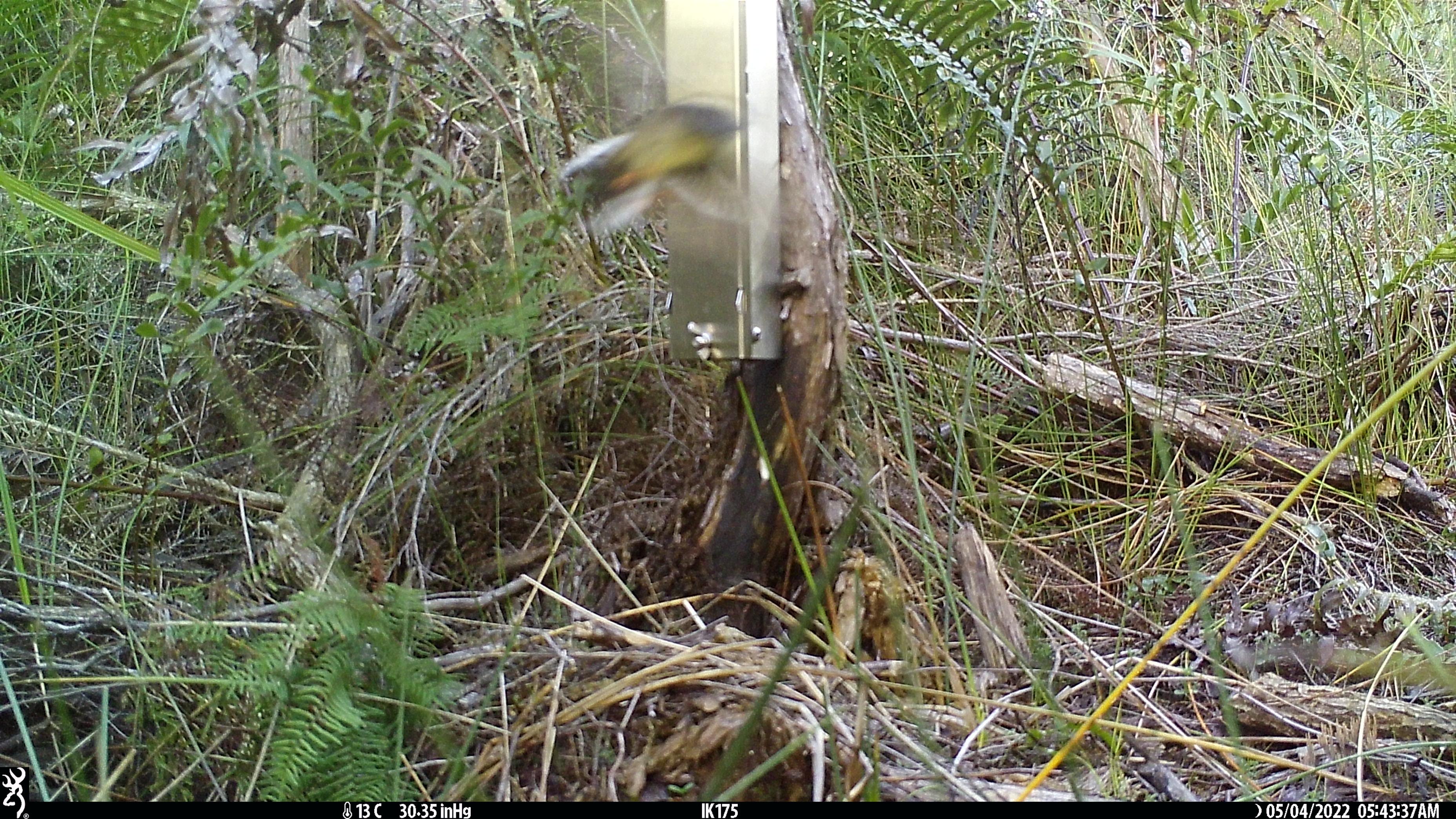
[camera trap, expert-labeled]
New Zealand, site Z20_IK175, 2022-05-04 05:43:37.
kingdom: Animalia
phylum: Chordata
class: Aves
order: Passeriformes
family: Petroicidae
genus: Petroica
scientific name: Petroica macrocephala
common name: tomtit